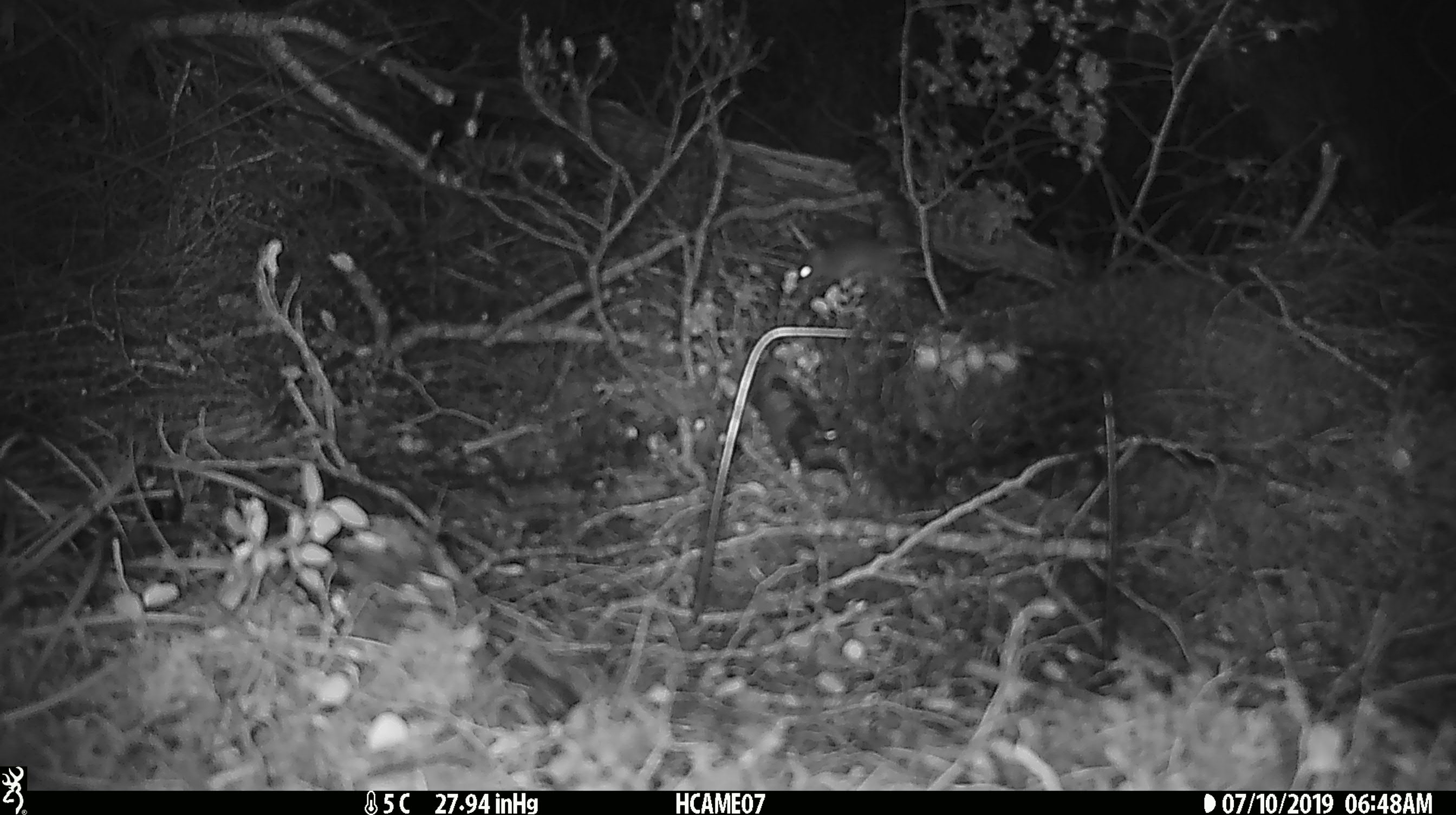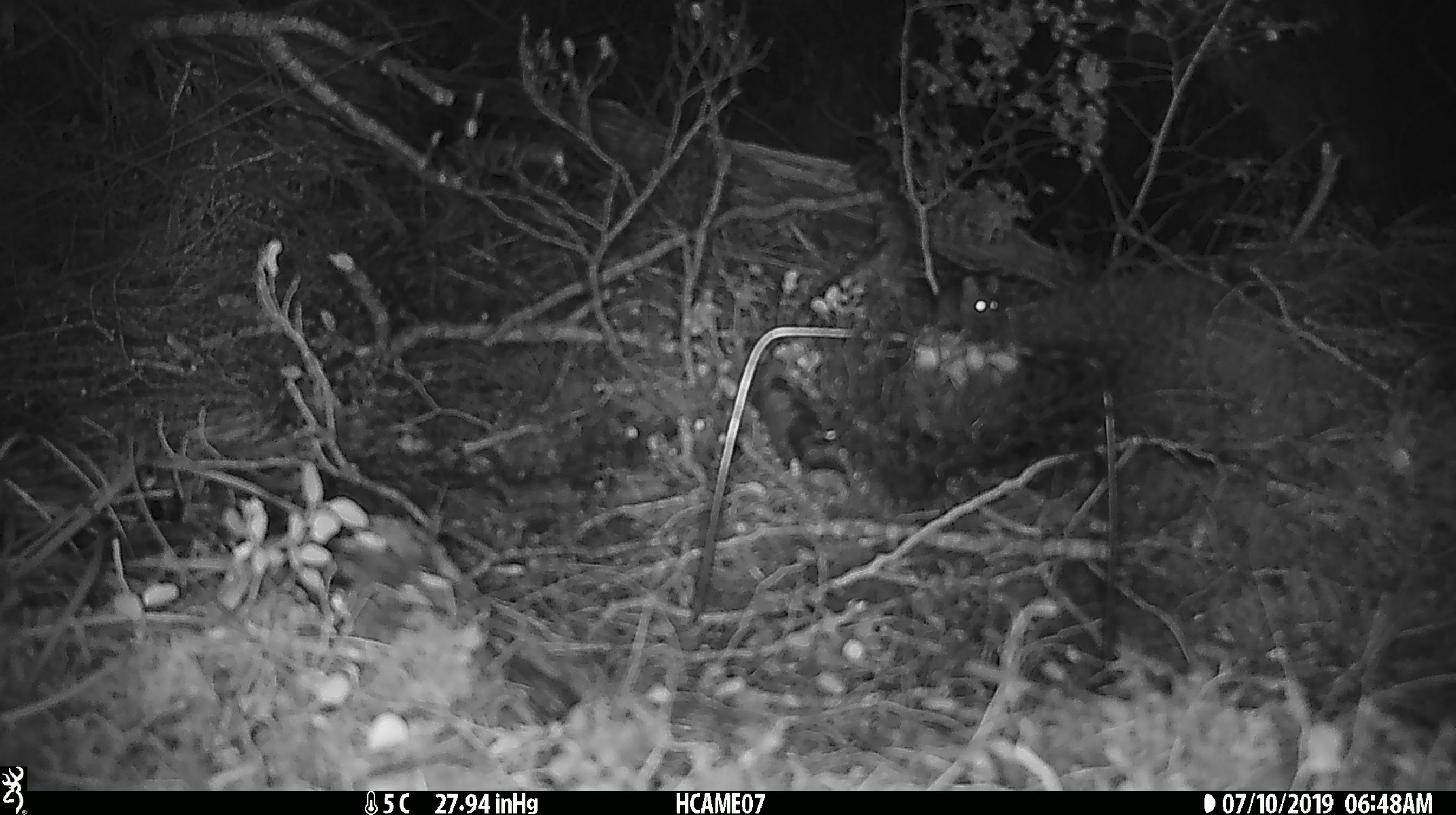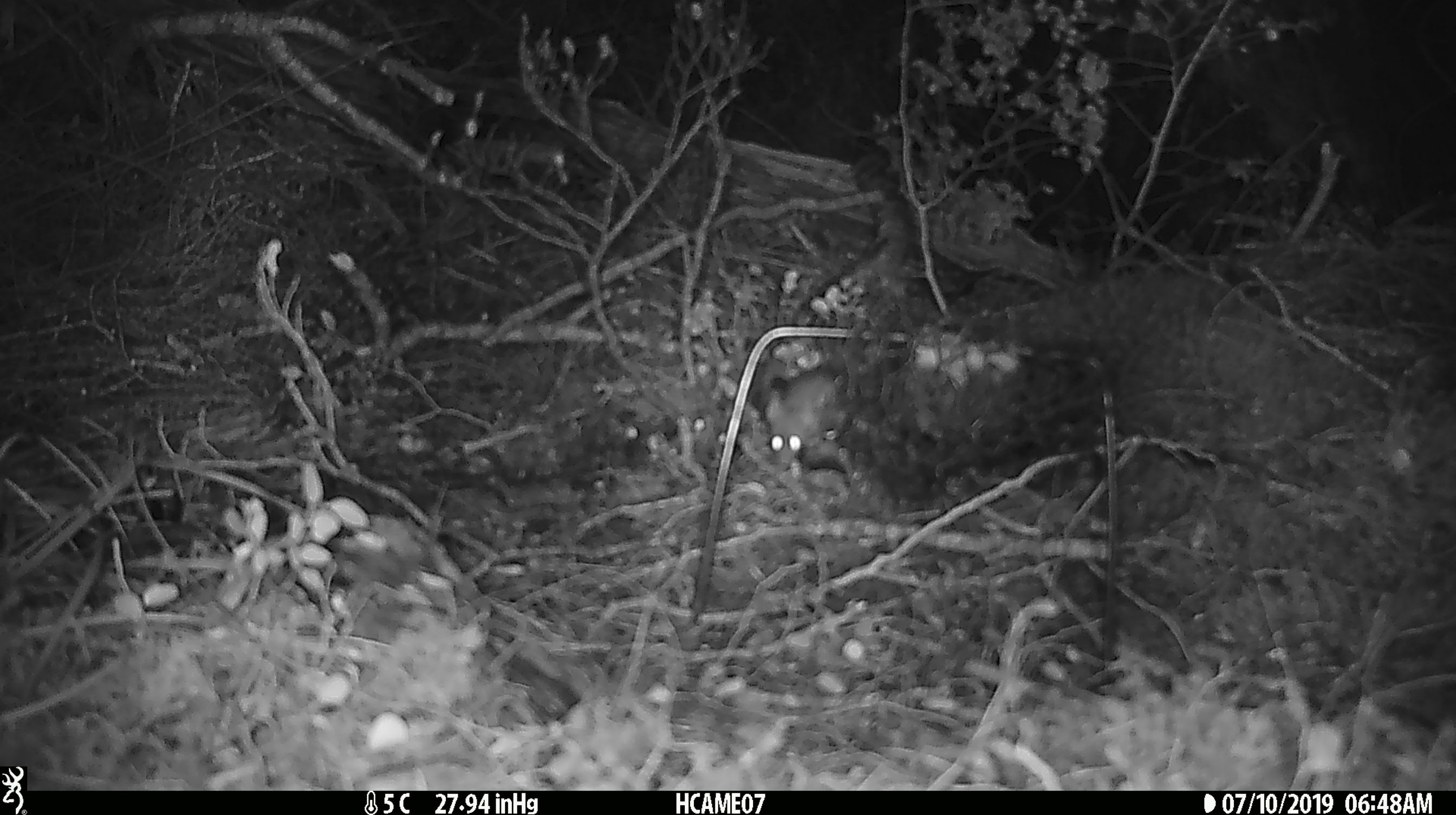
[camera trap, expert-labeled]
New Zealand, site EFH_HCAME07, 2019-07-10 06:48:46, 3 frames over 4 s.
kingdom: Animalia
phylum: Chordata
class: Mammalia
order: Rodentia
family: Muridae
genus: Mus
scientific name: Mus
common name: mouse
Mouse (Mus).